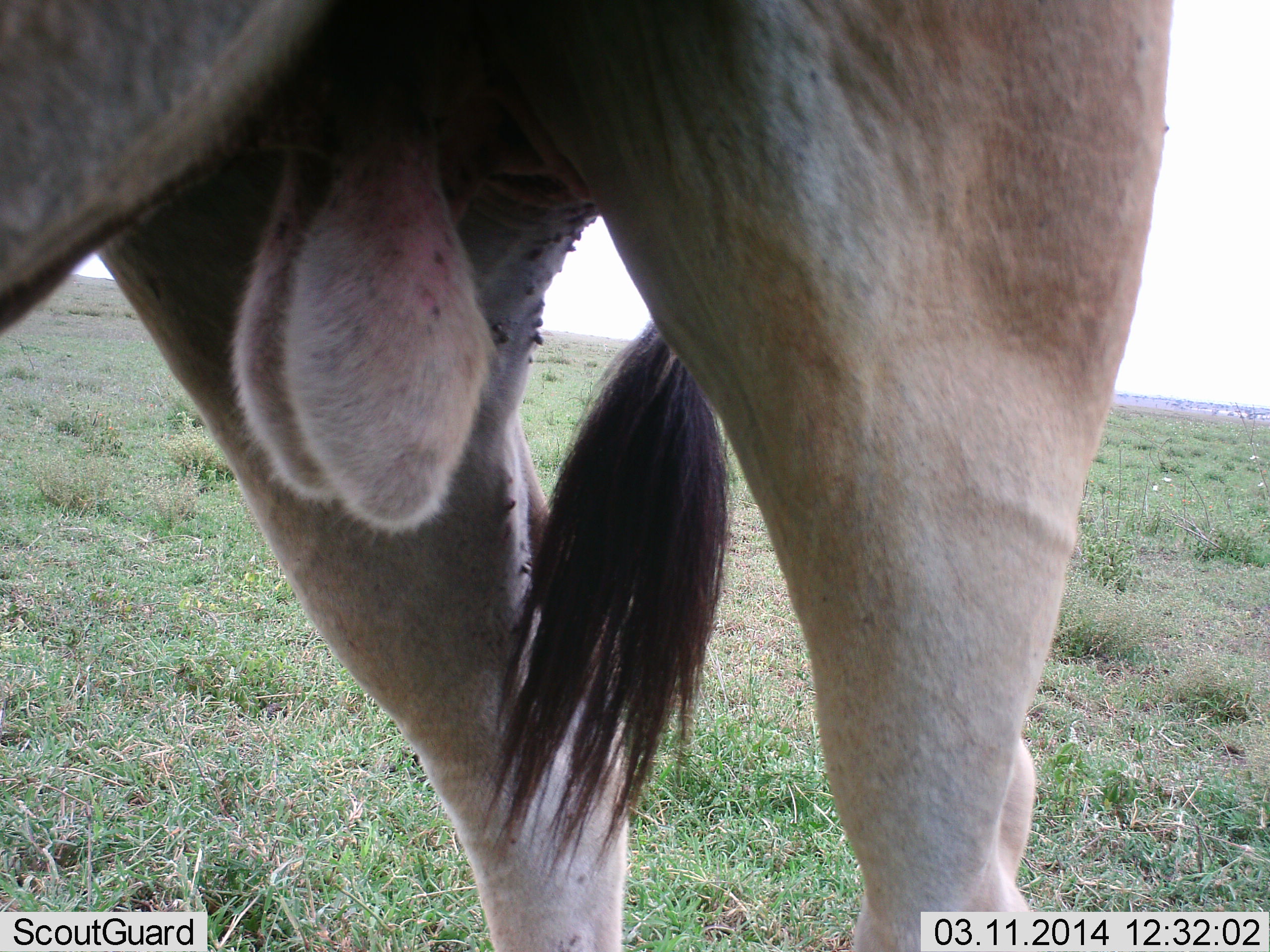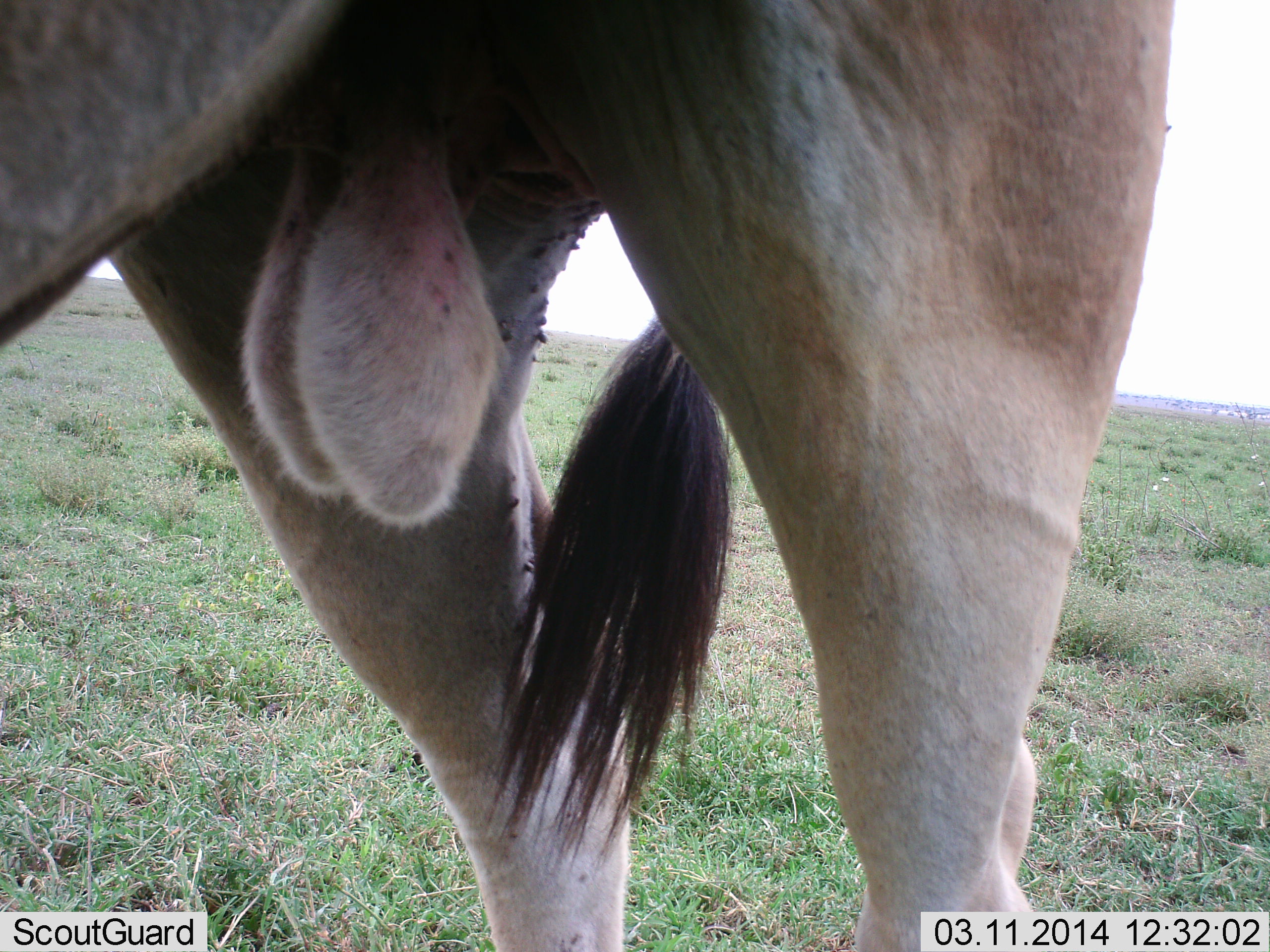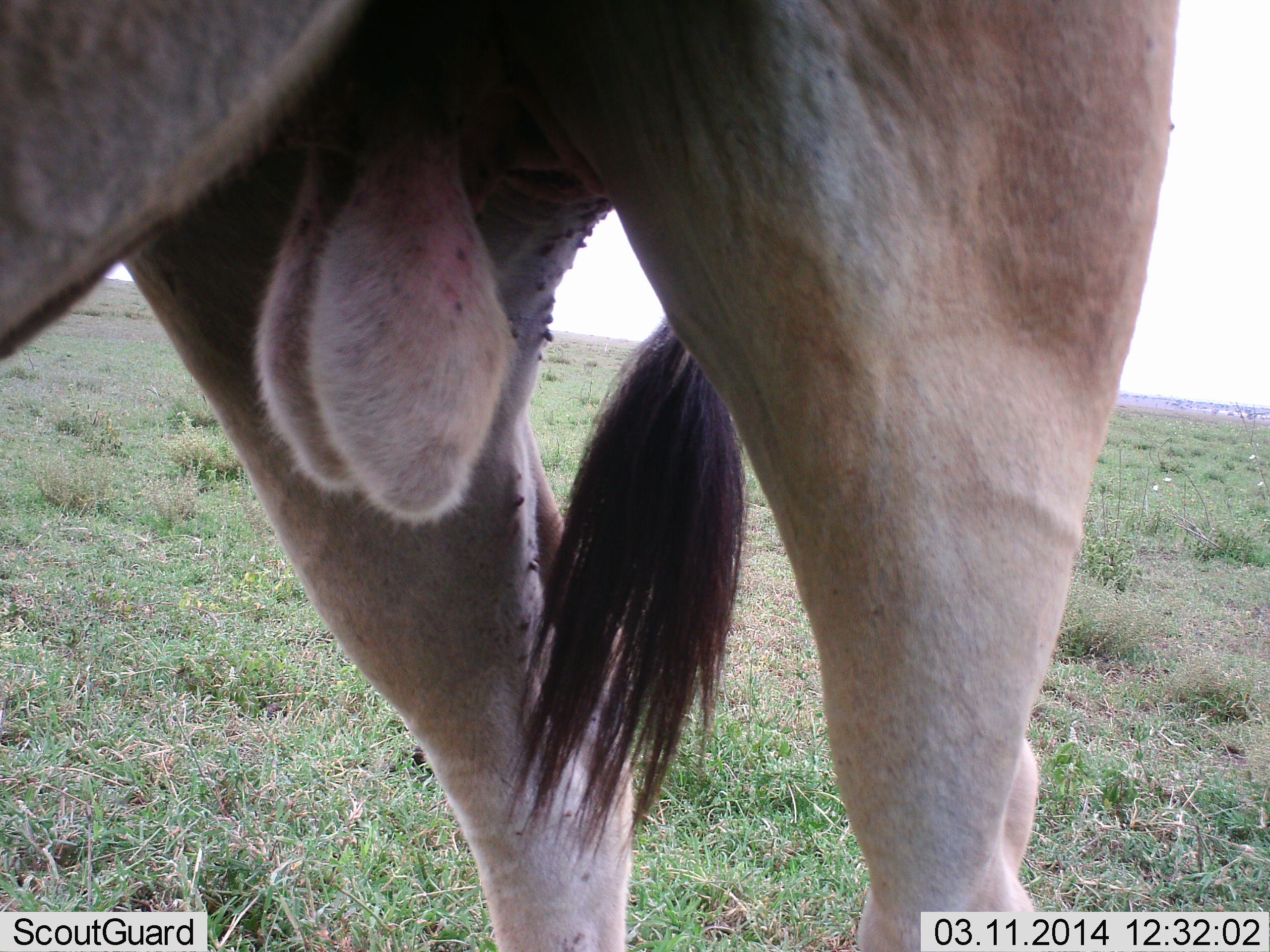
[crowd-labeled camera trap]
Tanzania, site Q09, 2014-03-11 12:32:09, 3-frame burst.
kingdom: Animalia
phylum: Chordata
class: Mammalia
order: Artiodactyla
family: Bovidae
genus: Tragelaphus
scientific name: Tragelaphus oryx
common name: eland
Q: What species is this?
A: Eland (Tragelaphus oryx).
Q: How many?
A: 1.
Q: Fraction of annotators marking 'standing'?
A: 100%.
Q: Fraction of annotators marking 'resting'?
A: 0%.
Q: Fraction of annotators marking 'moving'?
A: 0%.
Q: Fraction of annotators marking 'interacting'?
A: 0%.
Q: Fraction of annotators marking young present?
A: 0%.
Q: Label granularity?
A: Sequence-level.